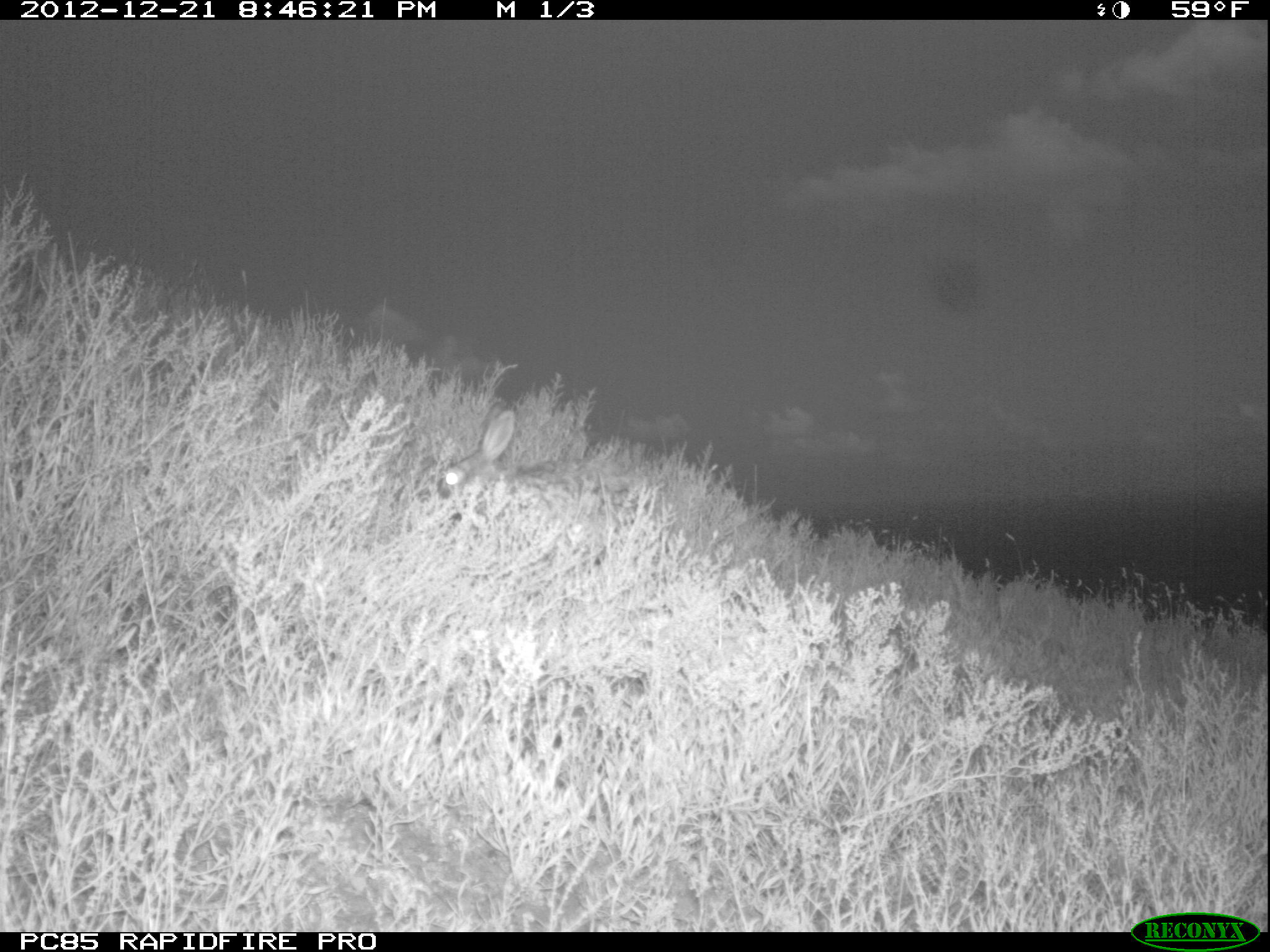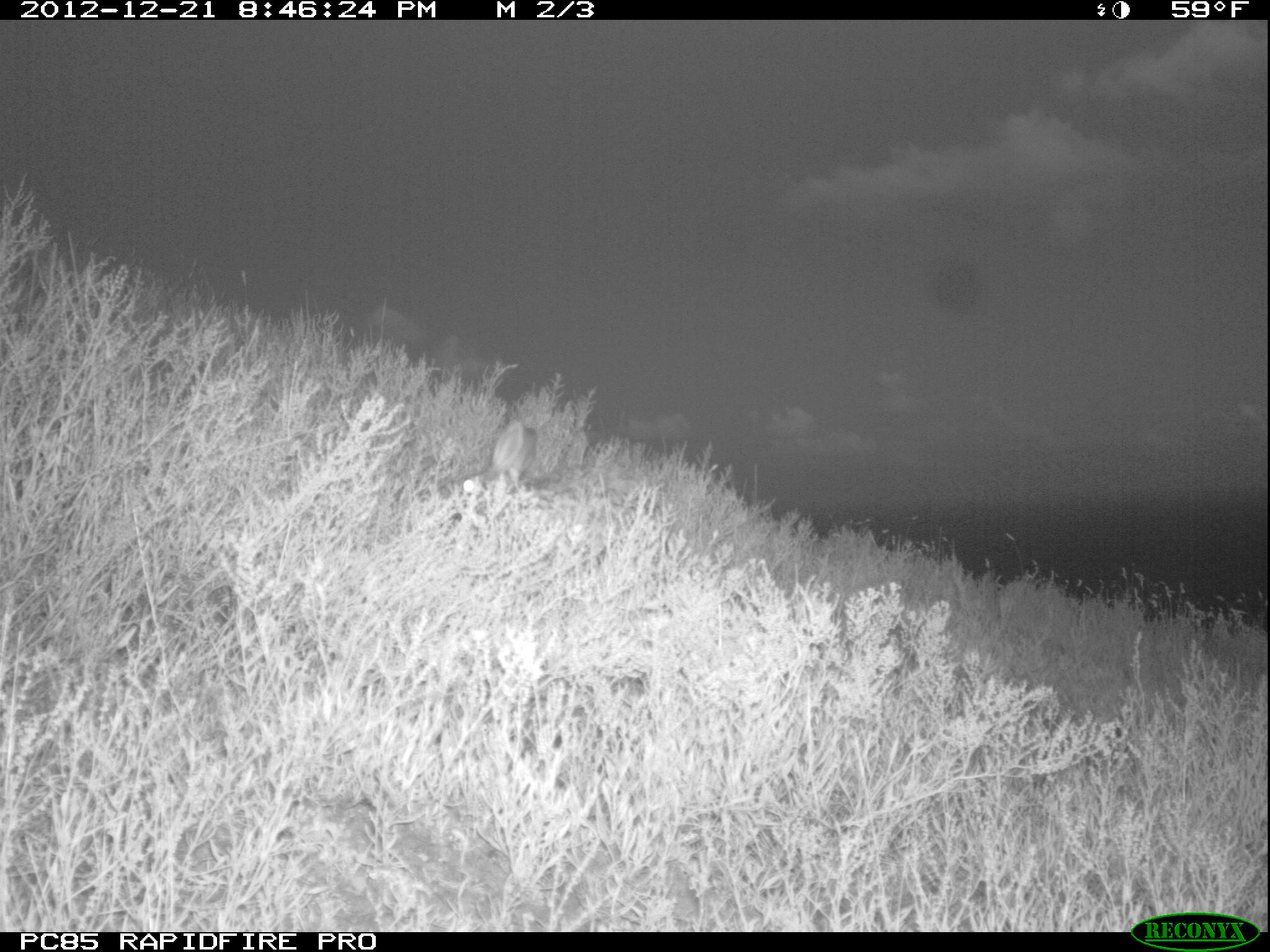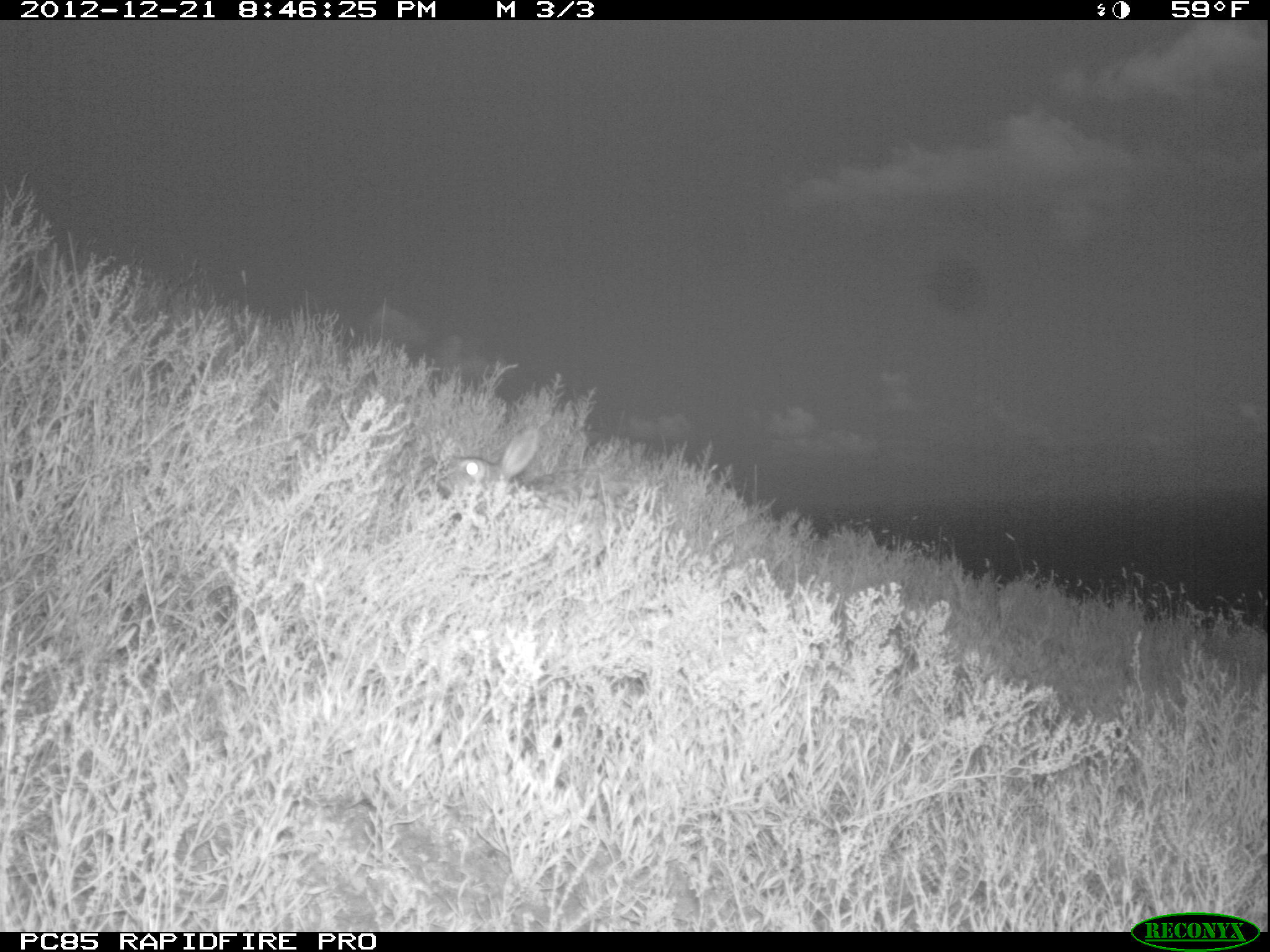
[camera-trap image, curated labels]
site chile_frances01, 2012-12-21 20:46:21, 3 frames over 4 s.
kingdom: Animalia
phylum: Chordata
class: Mammalia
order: Lagomorpha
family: Leporidae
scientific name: Leporidae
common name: rabbits and hares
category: rabbit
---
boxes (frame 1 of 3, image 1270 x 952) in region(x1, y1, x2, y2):
rabbit: region(427, 404, 645, 550)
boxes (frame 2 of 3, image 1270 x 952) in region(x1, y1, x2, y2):
rabbit: region(443, 421, 605, 528)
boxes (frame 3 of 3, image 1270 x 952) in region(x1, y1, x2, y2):
rabbit: region(443, 423, 542, 500)